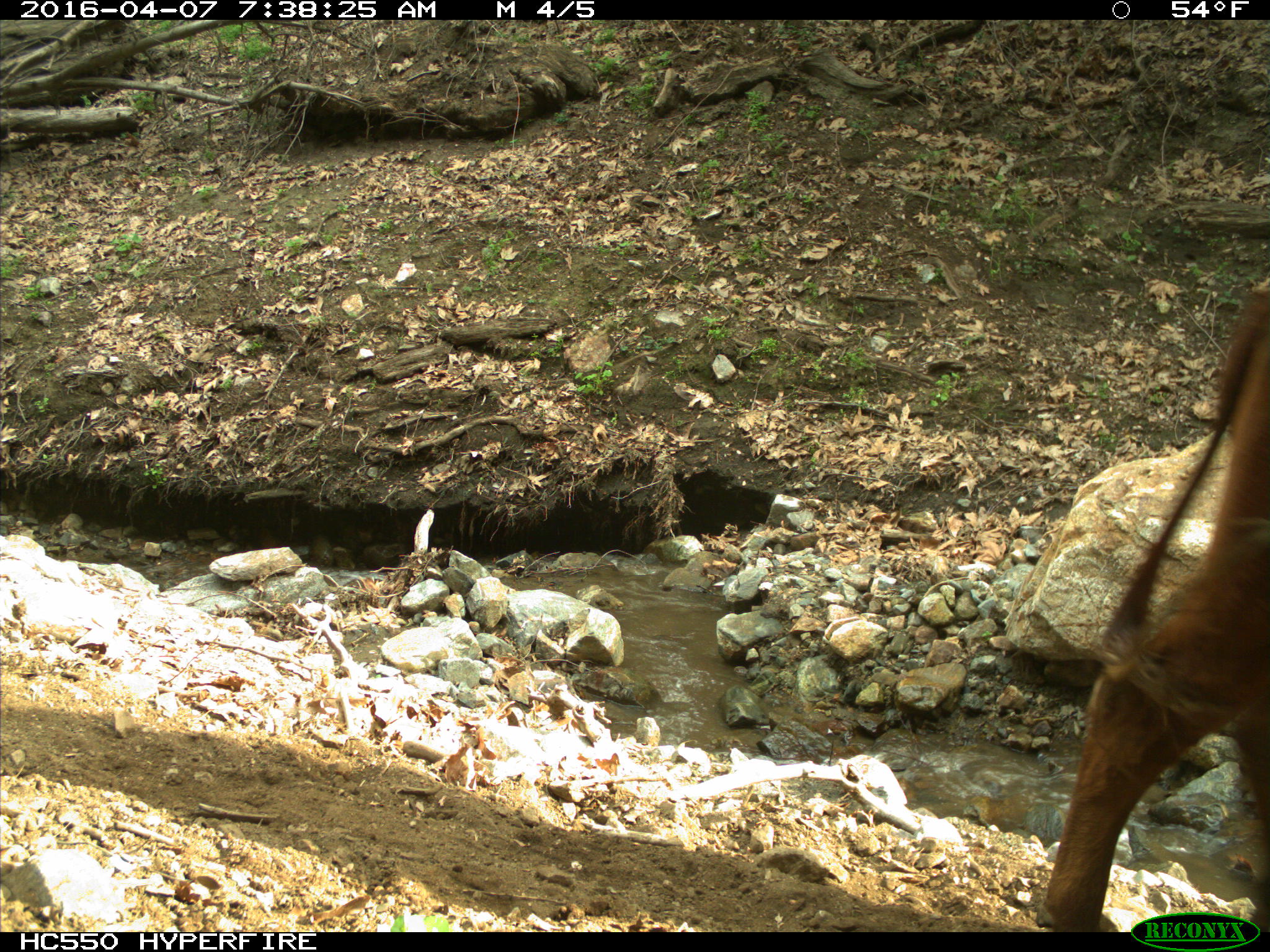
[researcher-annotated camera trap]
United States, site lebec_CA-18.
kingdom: Animalia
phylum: Chordata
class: Mammalia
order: Artiodactyla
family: Bovidae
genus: Bos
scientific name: Bos taurus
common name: domestic cow